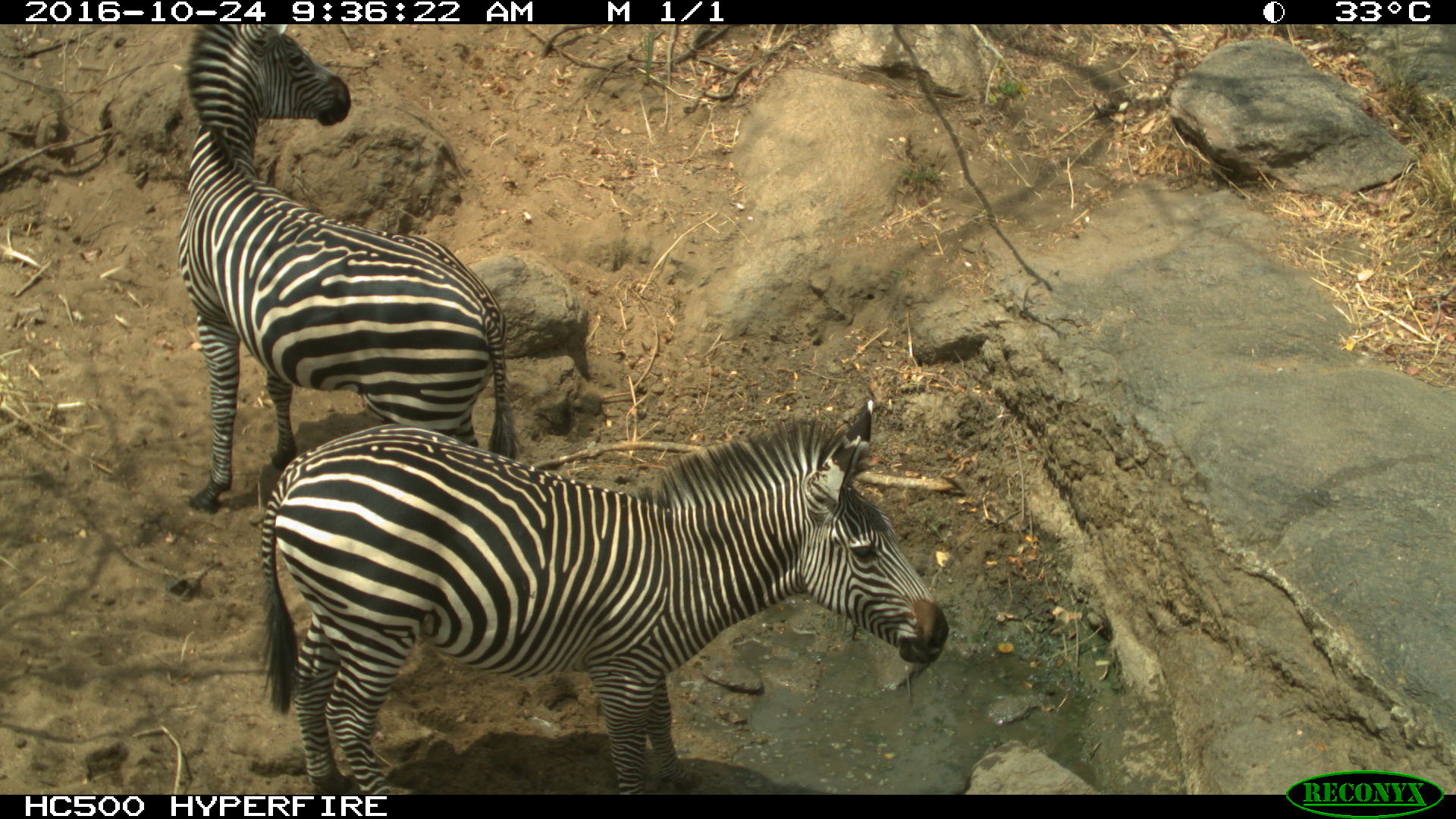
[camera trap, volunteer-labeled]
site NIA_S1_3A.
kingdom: Animalia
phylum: Chordata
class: Mammalia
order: Perissodactyla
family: Equidae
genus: Equus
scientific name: Equus quagga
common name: plains zebra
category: zebraplains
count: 2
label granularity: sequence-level